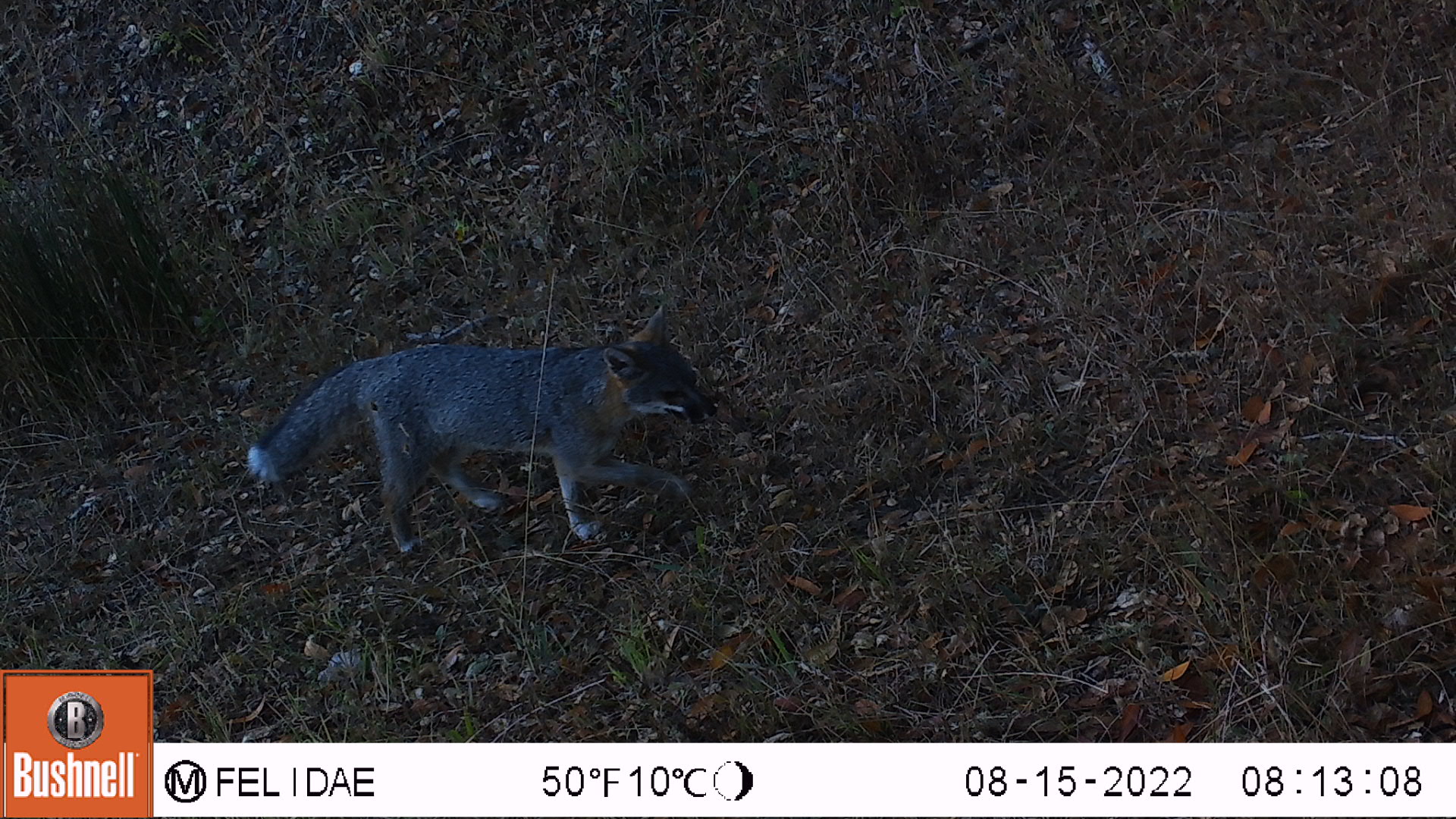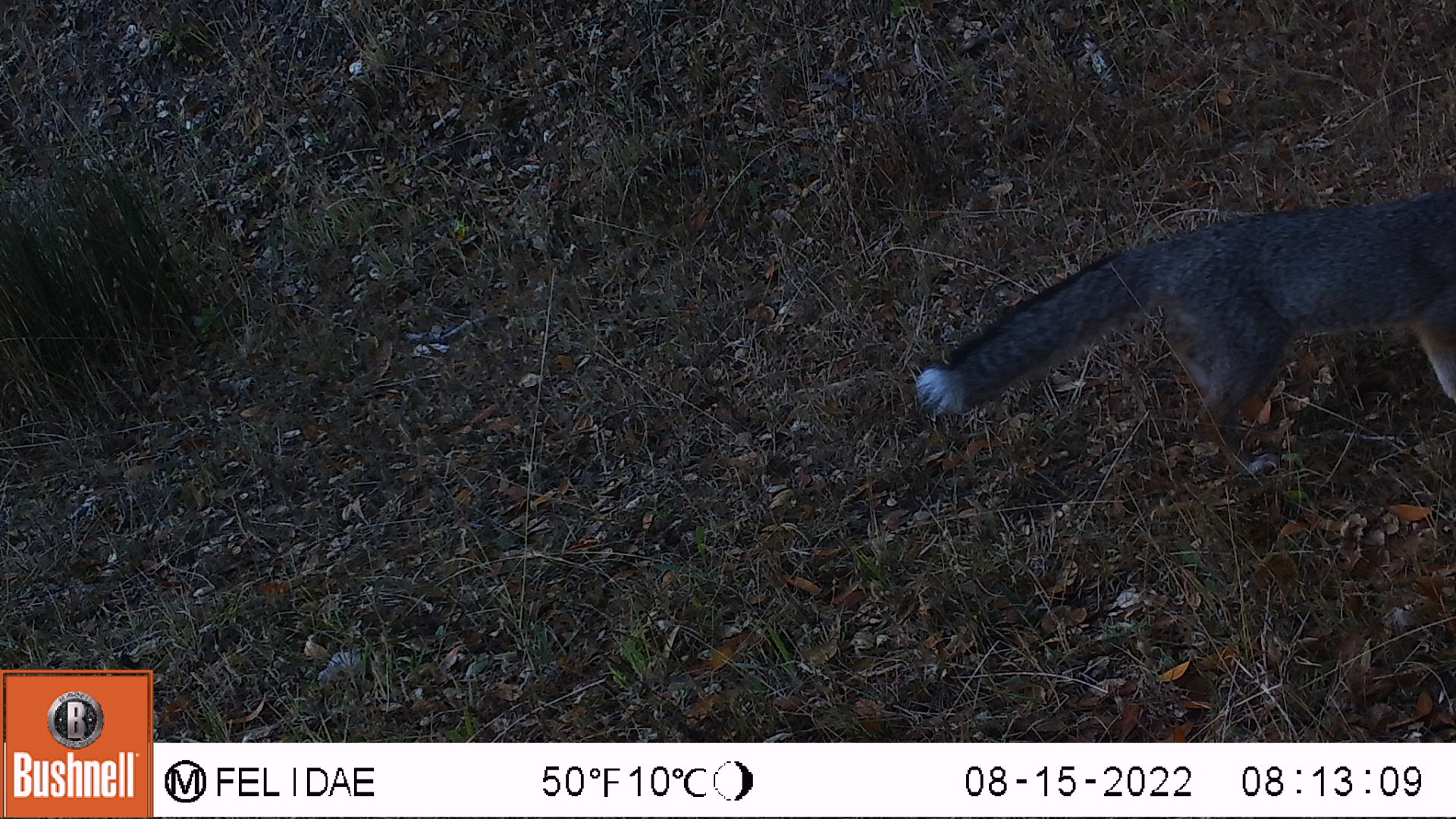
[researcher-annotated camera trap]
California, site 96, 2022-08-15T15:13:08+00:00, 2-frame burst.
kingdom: Animalia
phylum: Chordata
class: Mammalia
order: Carnivora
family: Canidae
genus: Urocyon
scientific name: Urocyon cinereoargenteus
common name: gray fox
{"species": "gray fox (Urocyon cinereoargenteus)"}